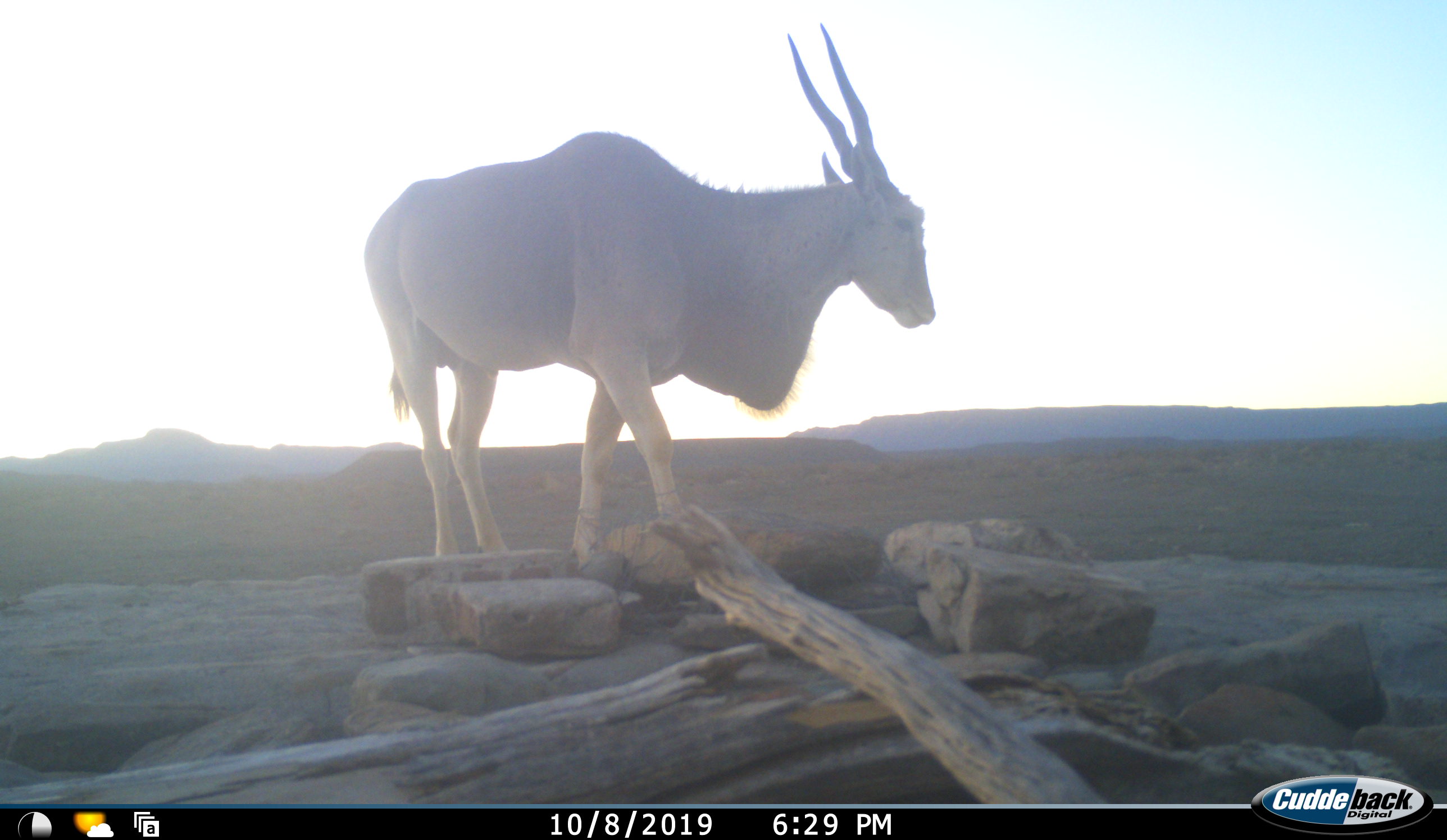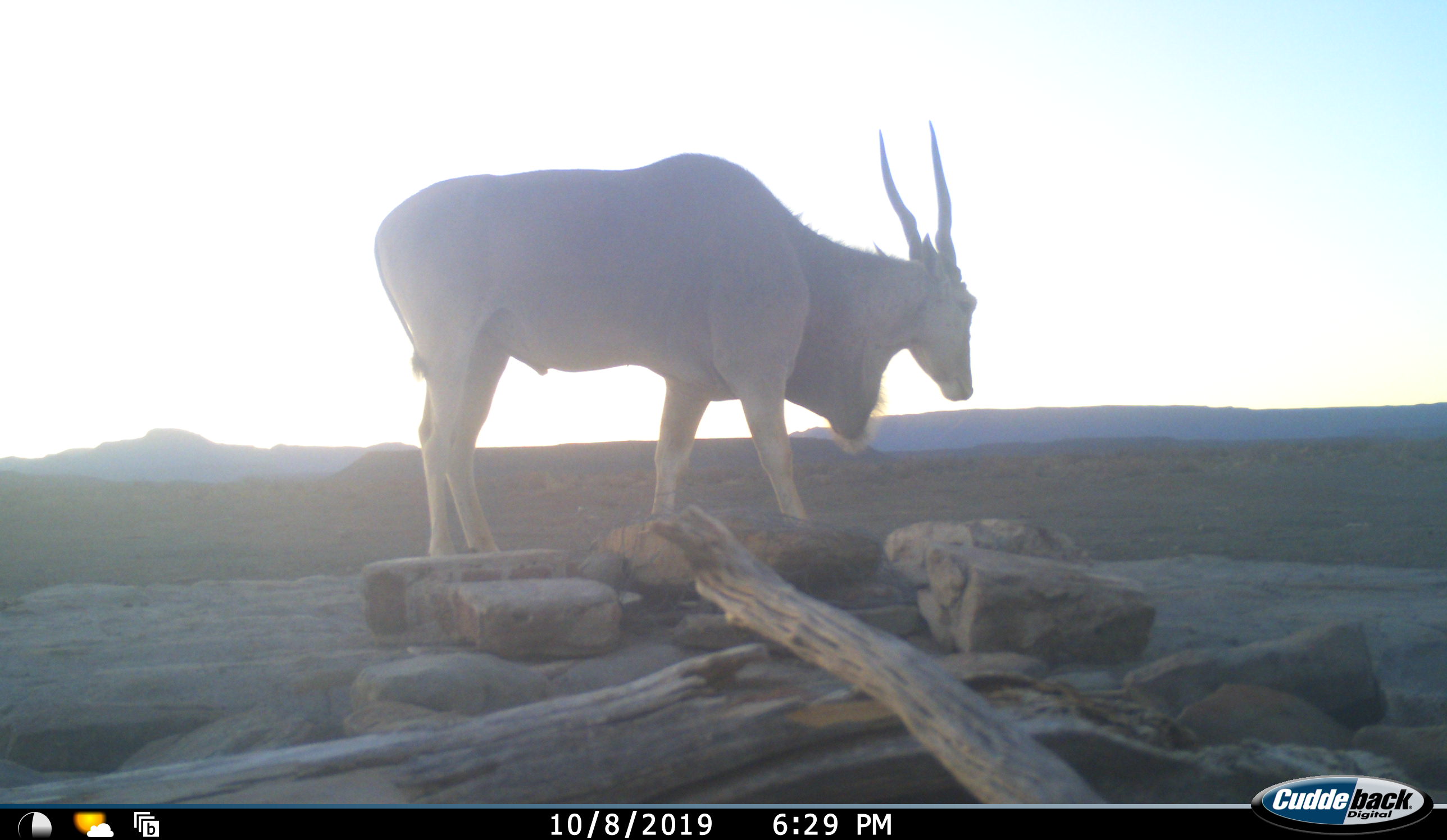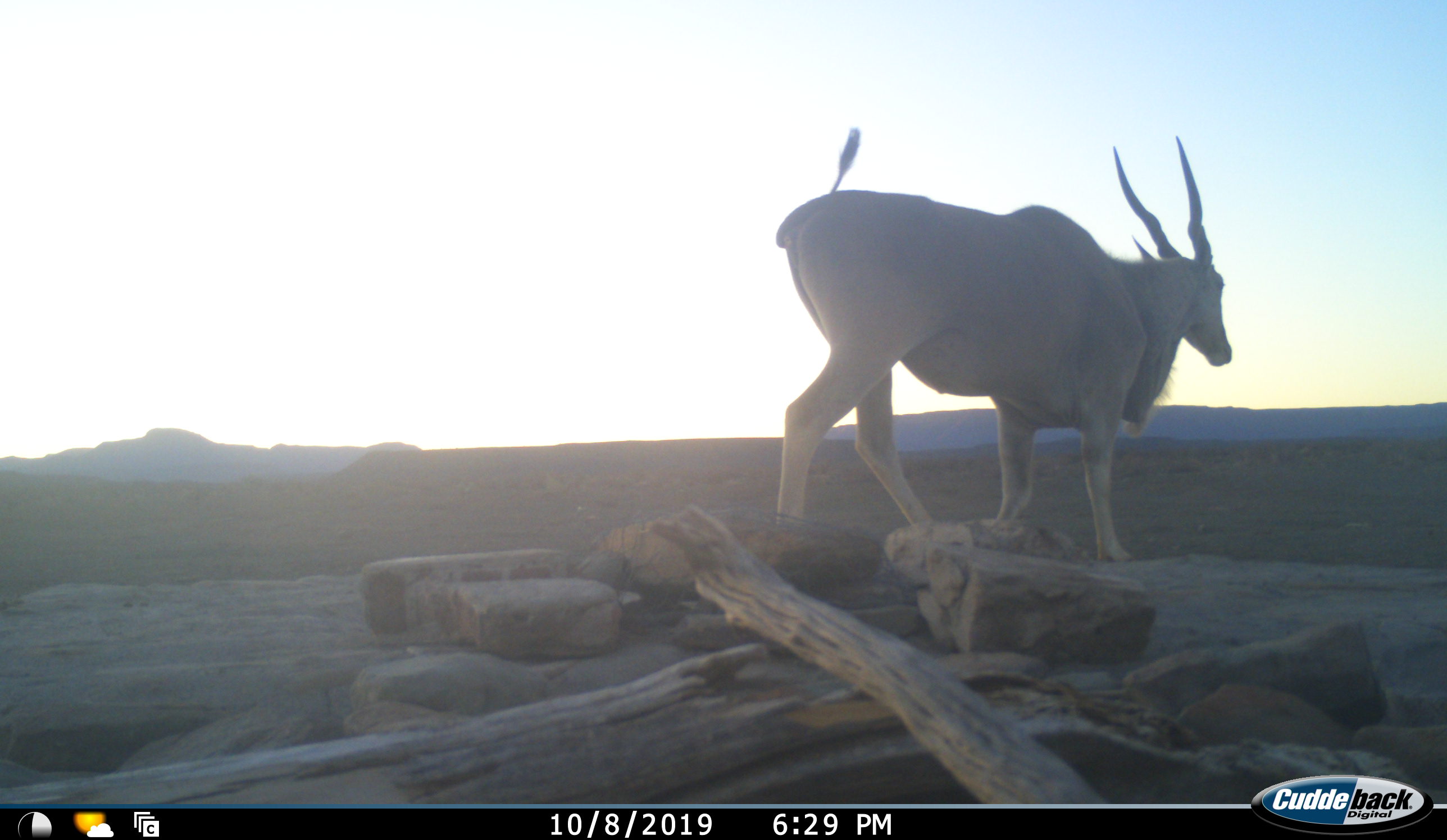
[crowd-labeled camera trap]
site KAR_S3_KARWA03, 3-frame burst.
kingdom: Animalia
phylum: Chordata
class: Mammalia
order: Artiodactyla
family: Bovidae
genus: Tragelaphus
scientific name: Tragelaphus oryx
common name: eland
Eland (Tragelaphus oryx), count 1. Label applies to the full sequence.